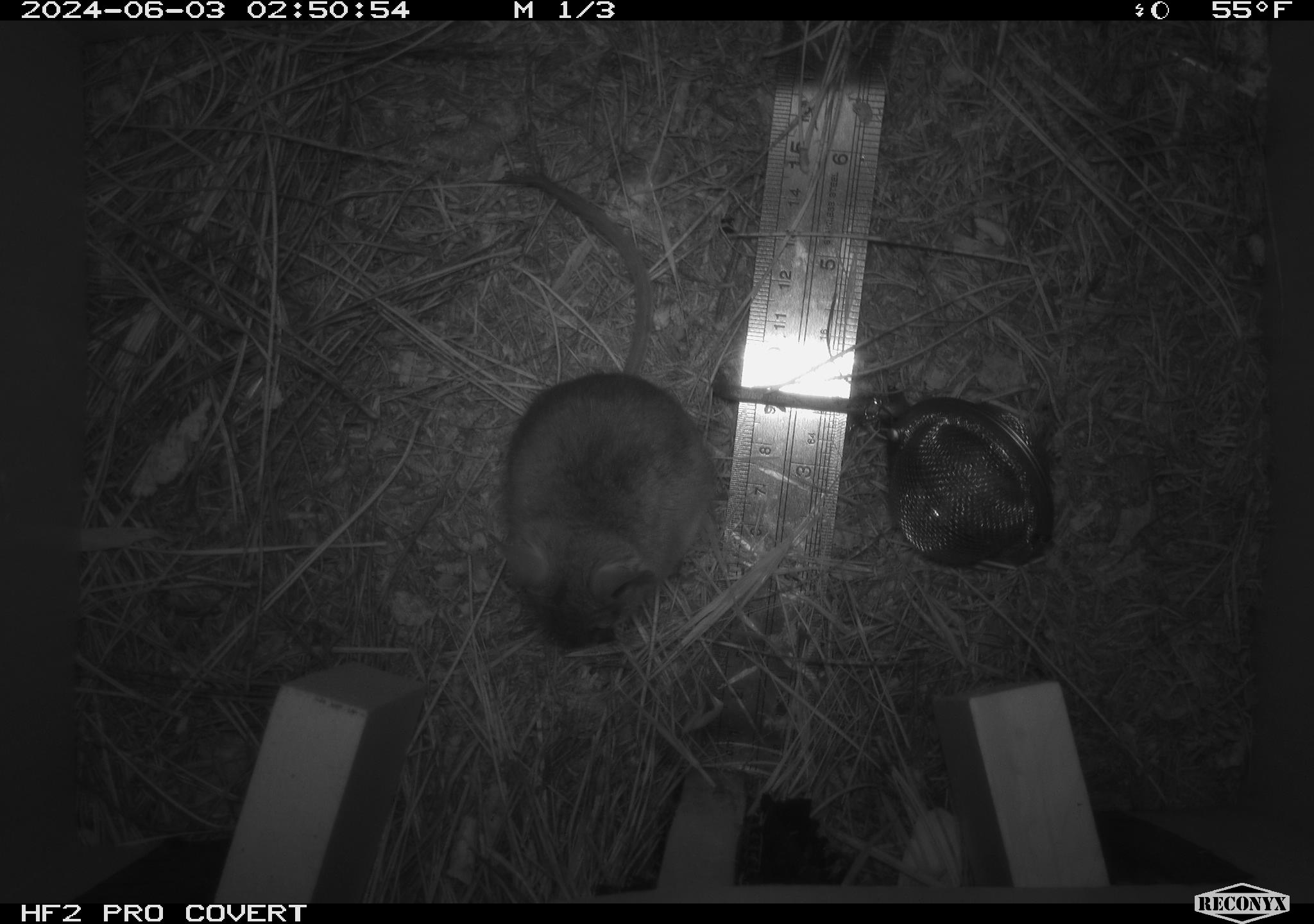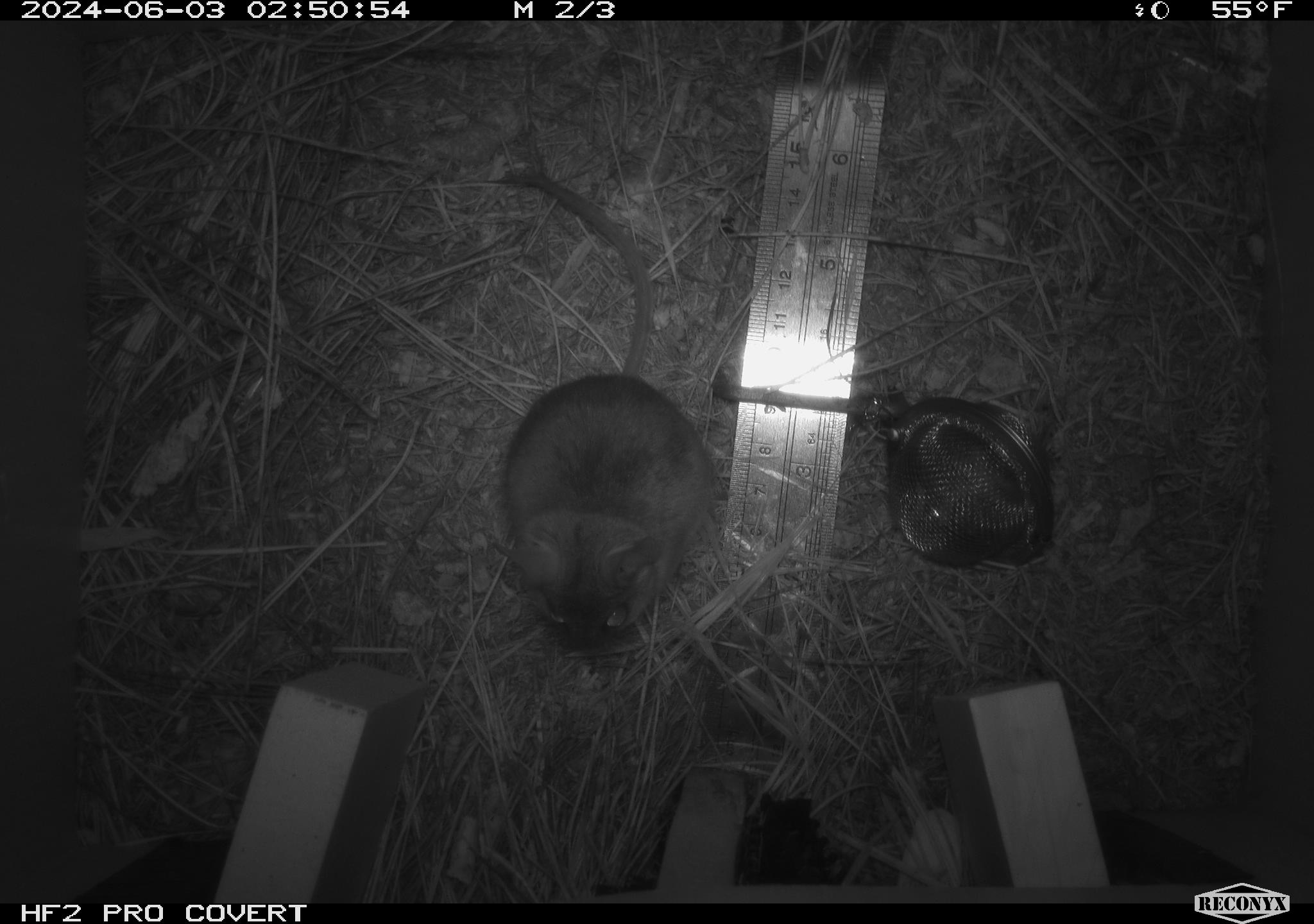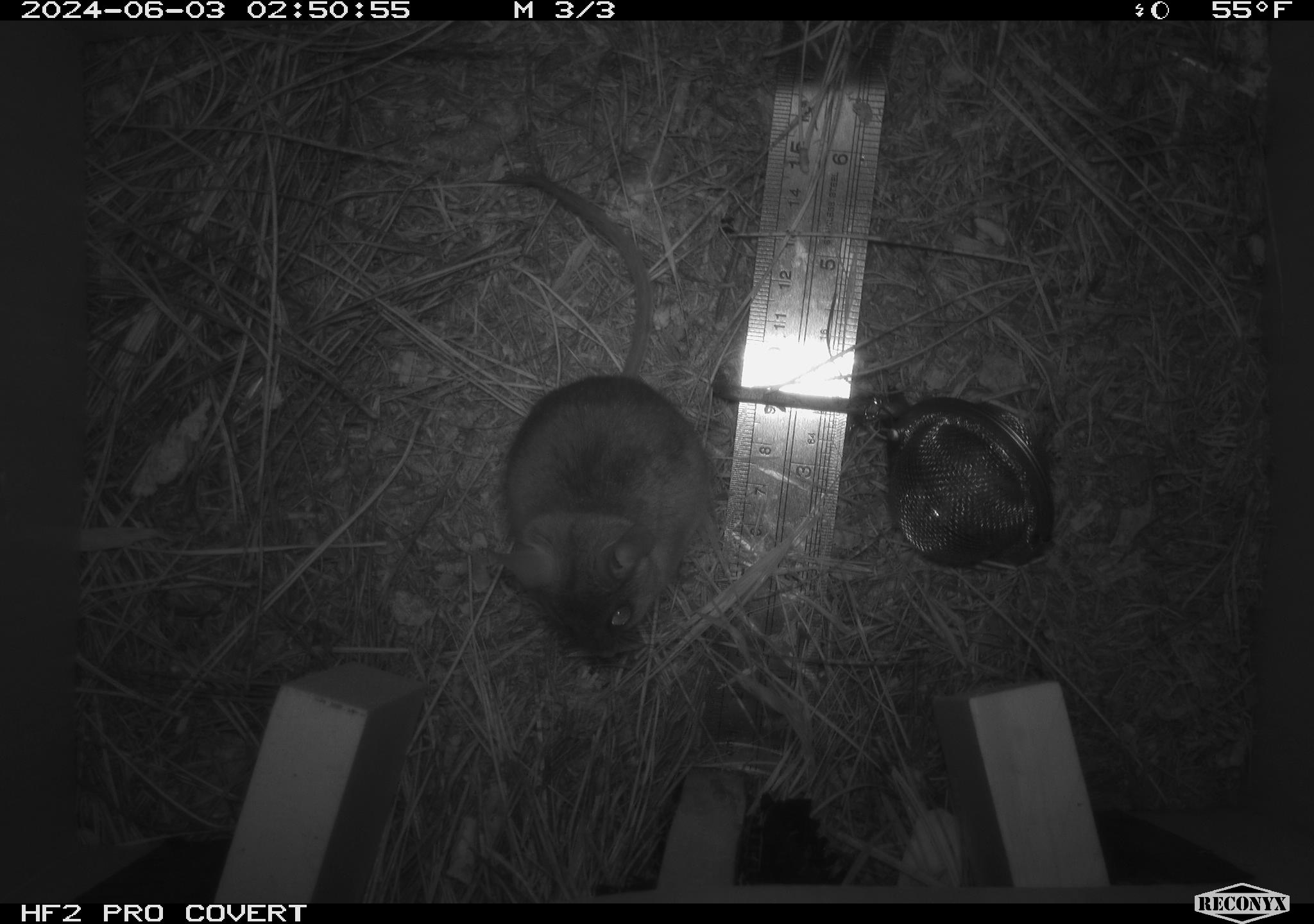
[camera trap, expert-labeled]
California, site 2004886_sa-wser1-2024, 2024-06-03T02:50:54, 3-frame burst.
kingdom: Animalia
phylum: Chordata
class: Mammalia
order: Rodentia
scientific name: Rodentia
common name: mouse species